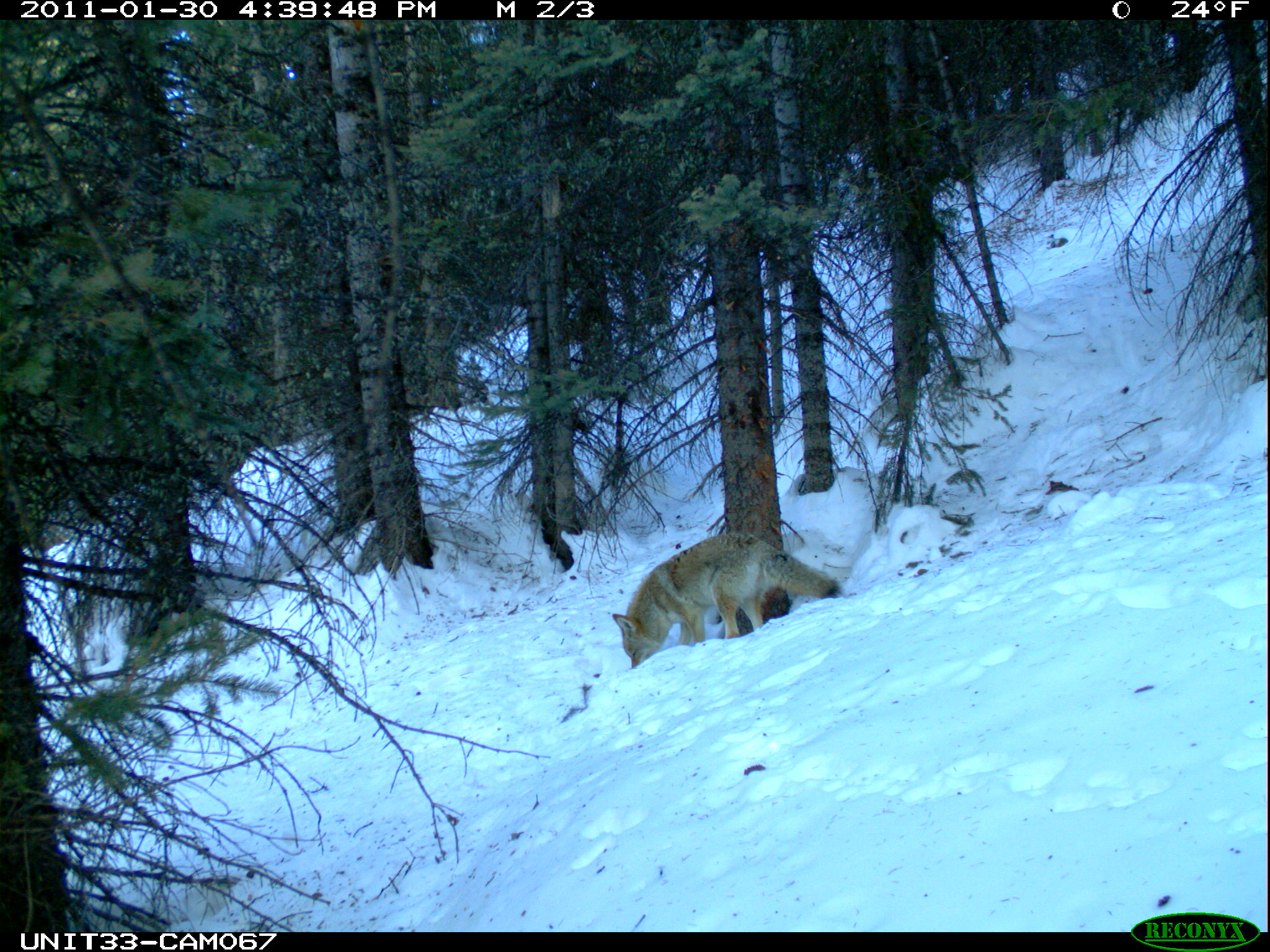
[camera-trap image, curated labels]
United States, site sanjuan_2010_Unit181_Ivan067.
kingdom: Animalia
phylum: Chordata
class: Mammalia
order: Carnivora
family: Canidae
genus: Canis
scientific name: Canis latrans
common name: coyote